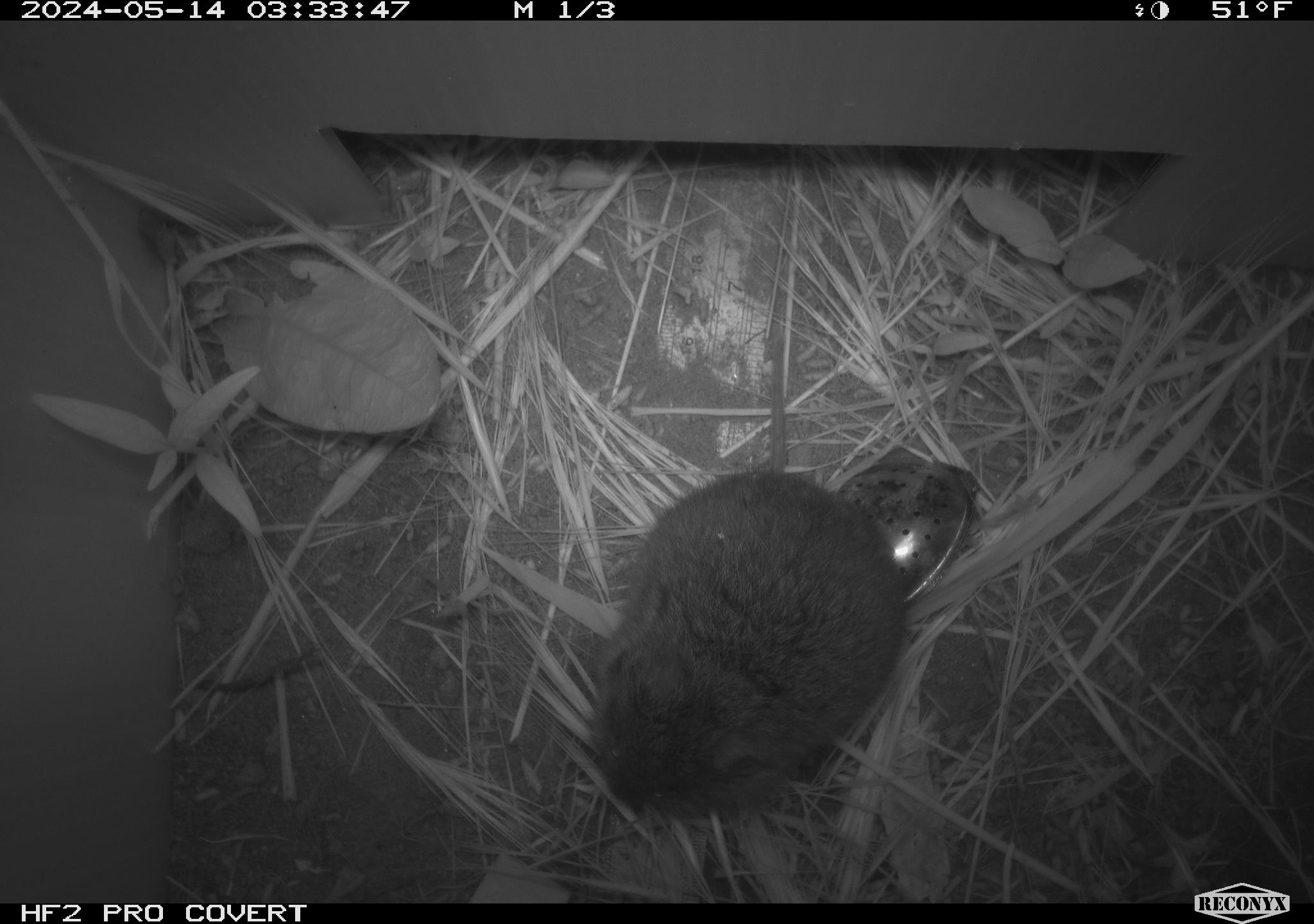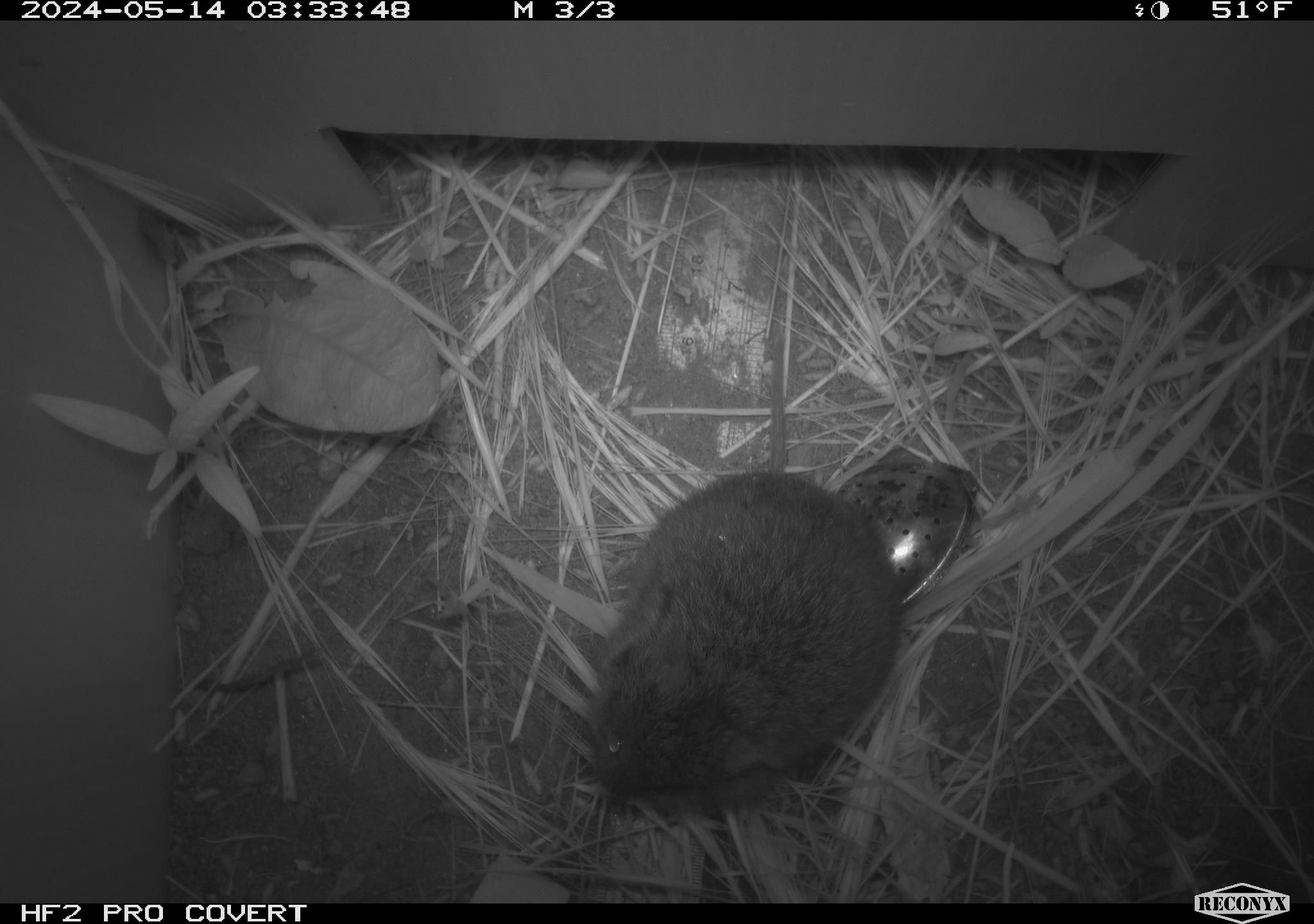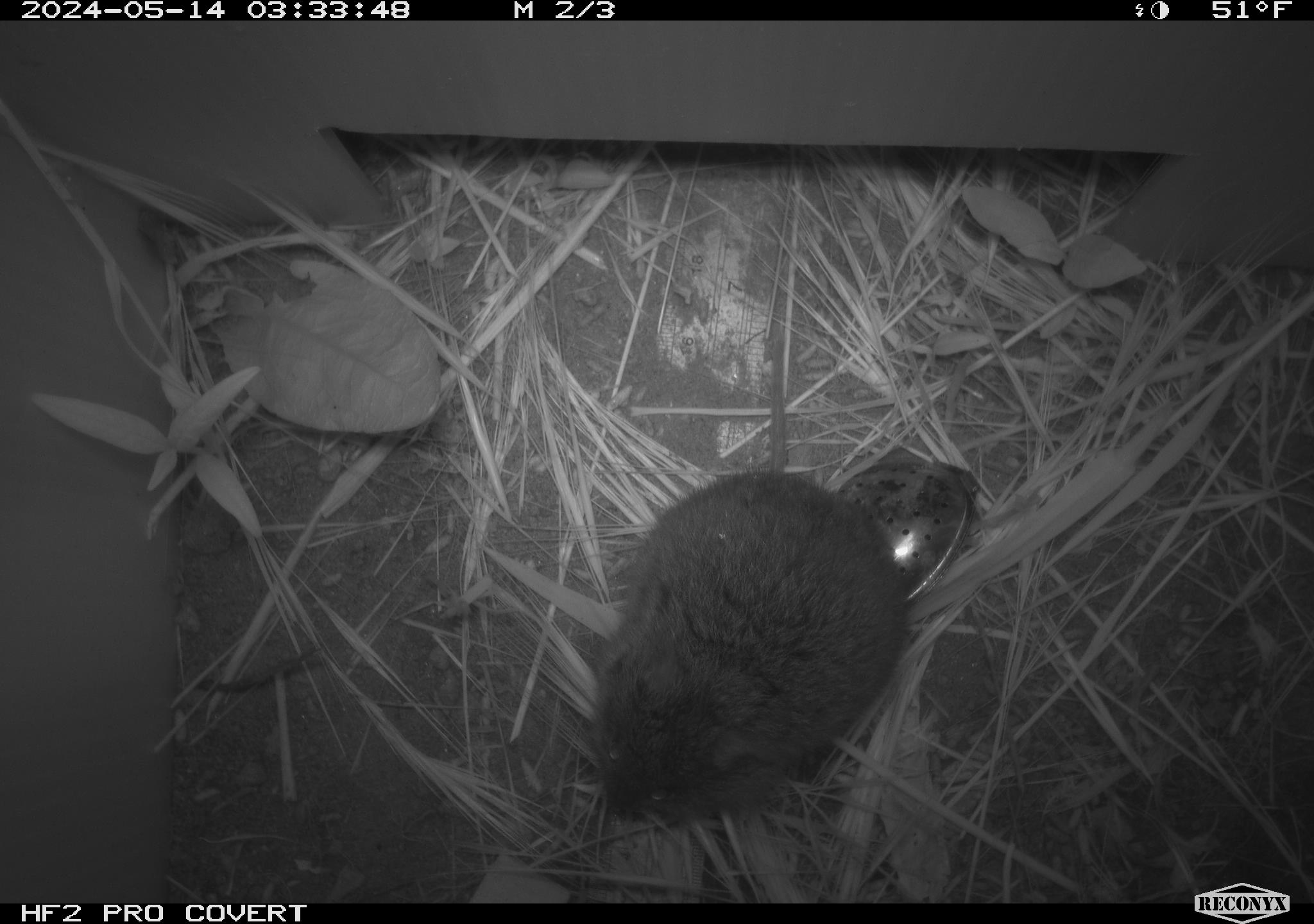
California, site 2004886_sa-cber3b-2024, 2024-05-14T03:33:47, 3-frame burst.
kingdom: Animalia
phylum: Chordata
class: Mammalia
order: Rodentia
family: Cricetidae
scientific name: Arvicolinae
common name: voles, lemmings, and muskrats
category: arvicolinae subfamily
Arvicolinae subfamily (voles, lemmings, and muskrats) (Arvicolinae).